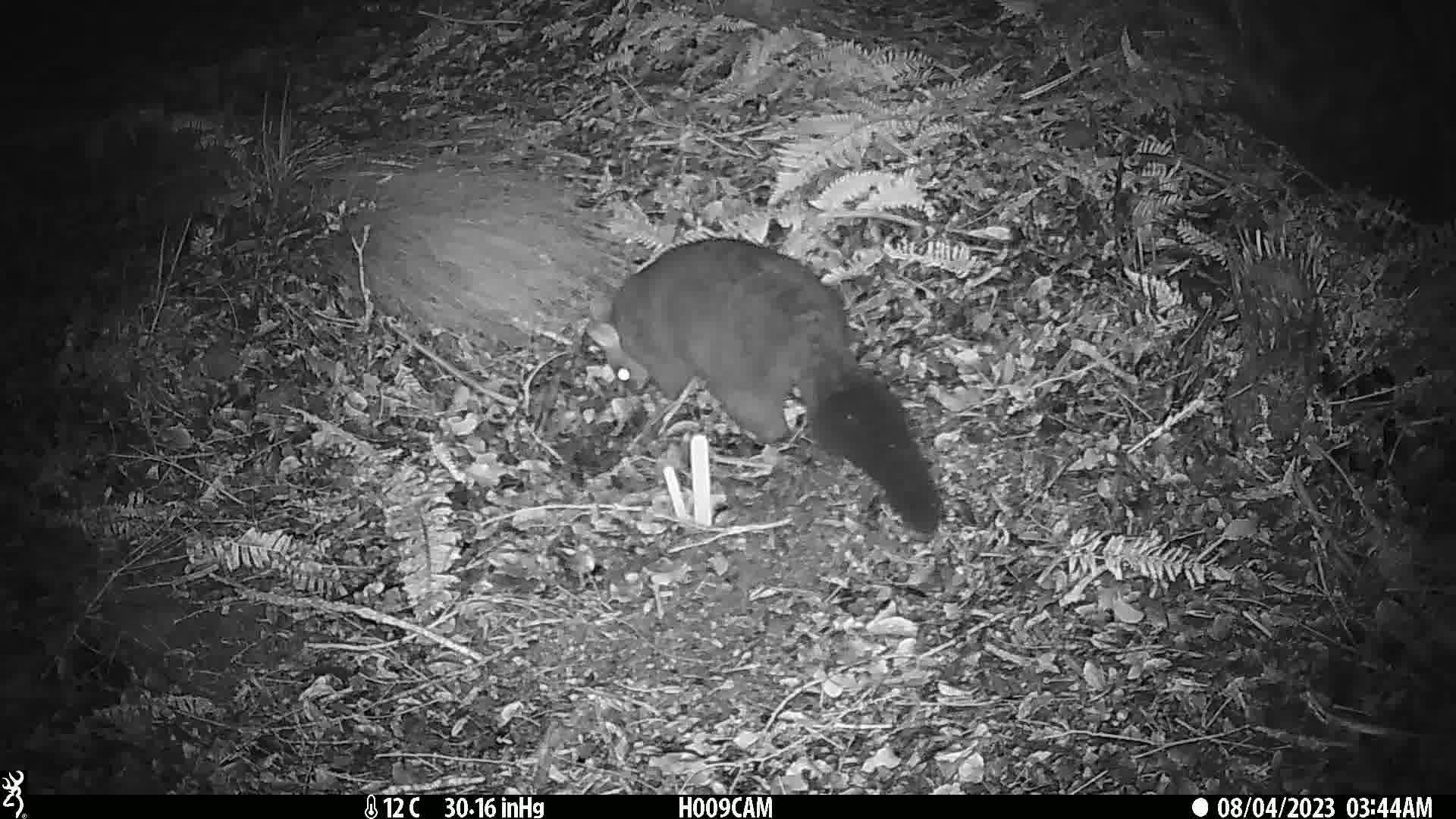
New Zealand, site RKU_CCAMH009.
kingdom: Animalia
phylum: Chordata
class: Mammalia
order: Diprotodontia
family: Phalangeridae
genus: Trichosurus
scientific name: Trichosurus vulpecula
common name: common brushtail possum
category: possum